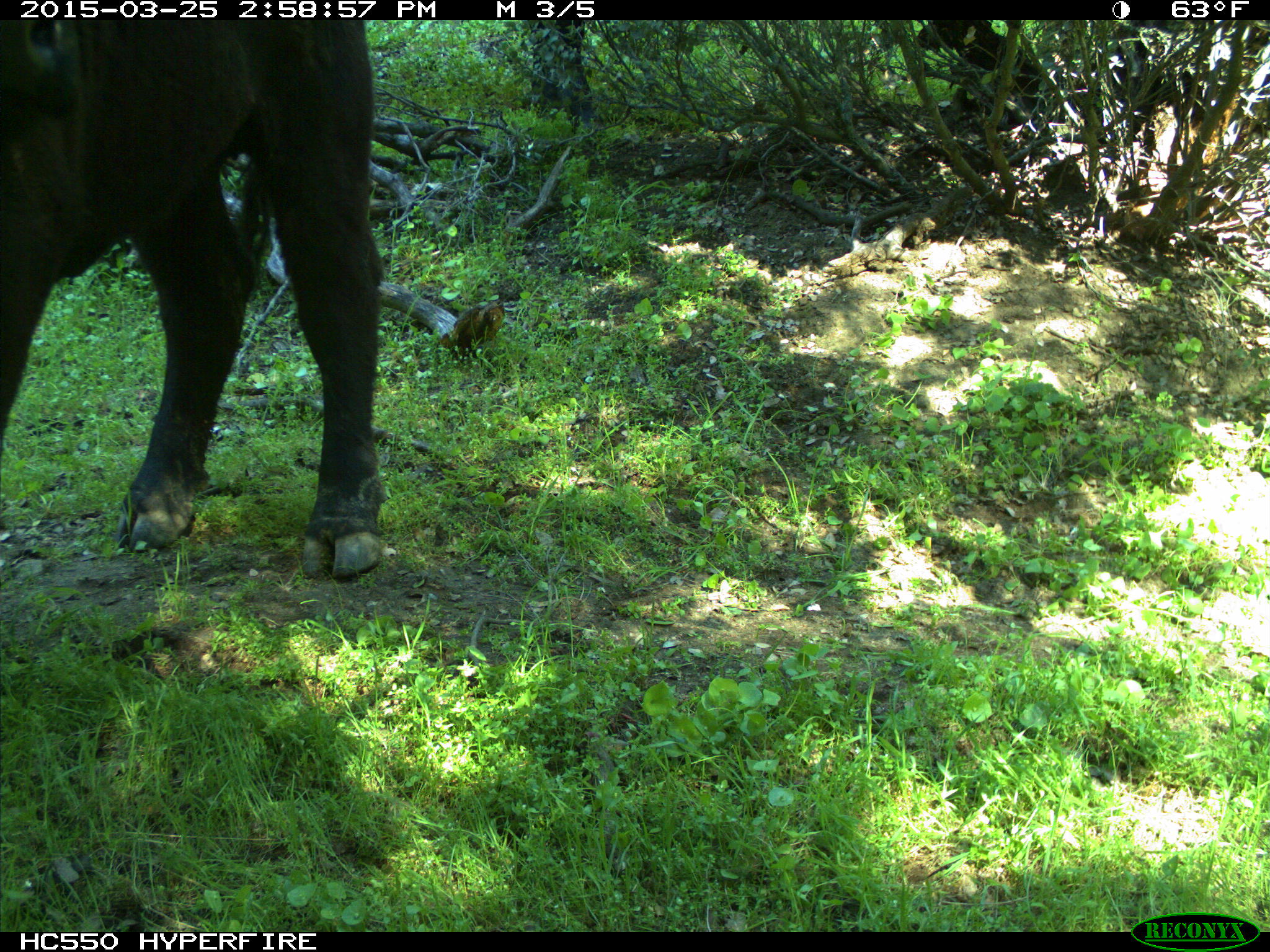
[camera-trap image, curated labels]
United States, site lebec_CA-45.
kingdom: Animalia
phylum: Chordata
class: Mammalia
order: Artiodactyla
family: Bovidae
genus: Bos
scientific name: Bos taurus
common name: domestic cow